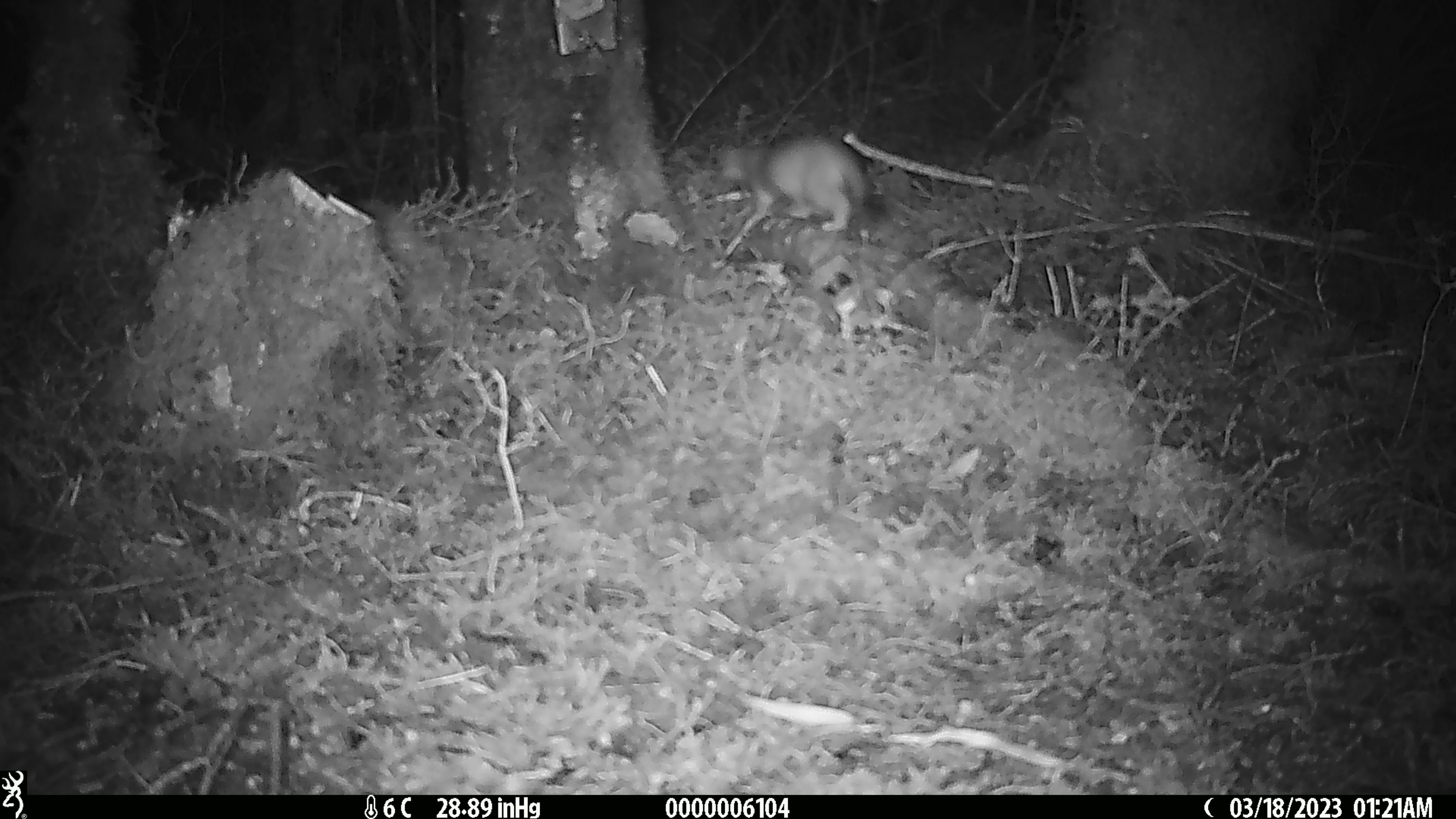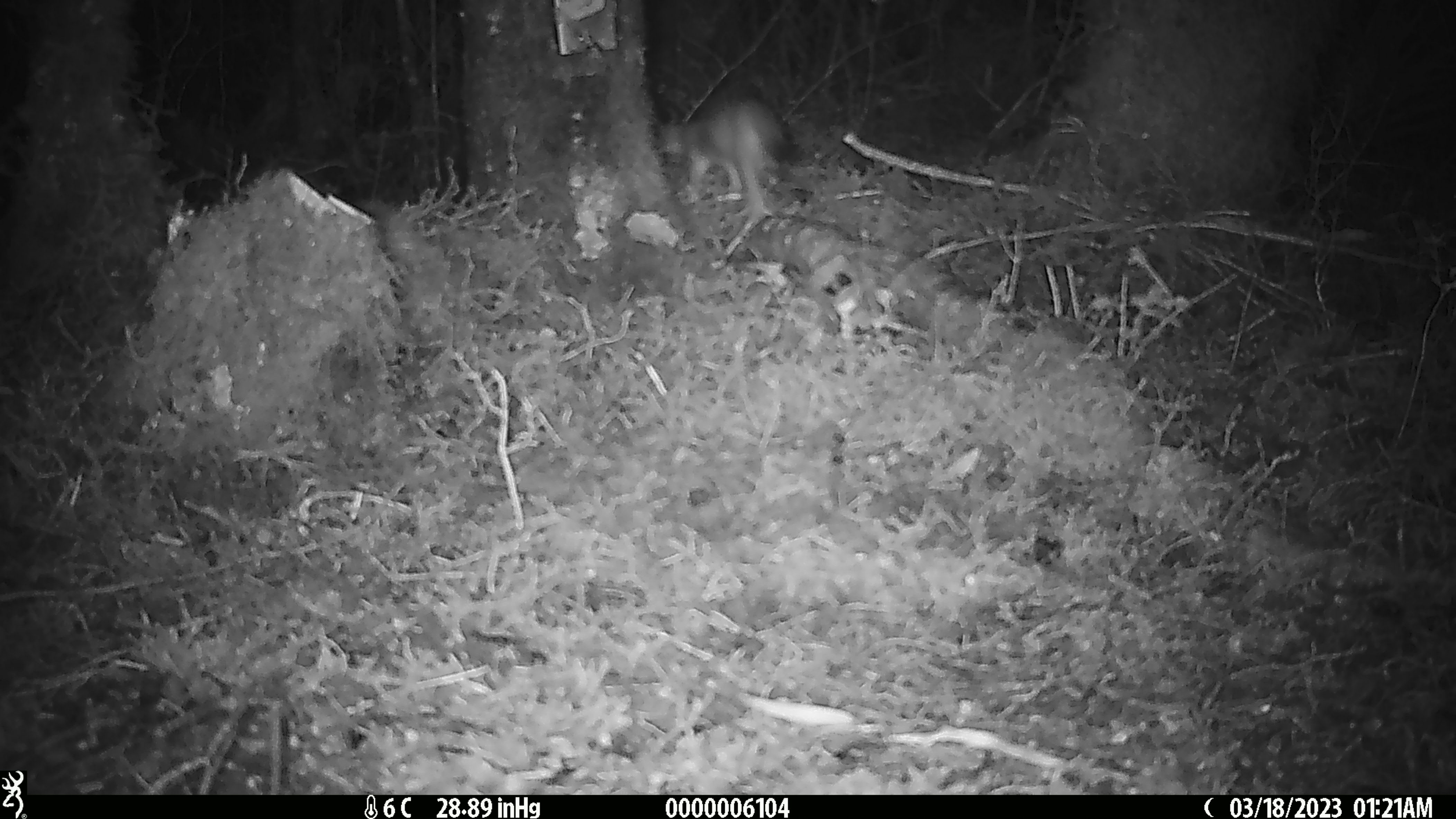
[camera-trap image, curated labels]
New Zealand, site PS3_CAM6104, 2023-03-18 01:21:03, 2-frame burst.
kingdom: Animalia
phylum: Chordata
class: Mammalia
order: Carnivora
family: Mustelidae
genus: Mustela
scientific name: Mustela erminea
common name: stoat